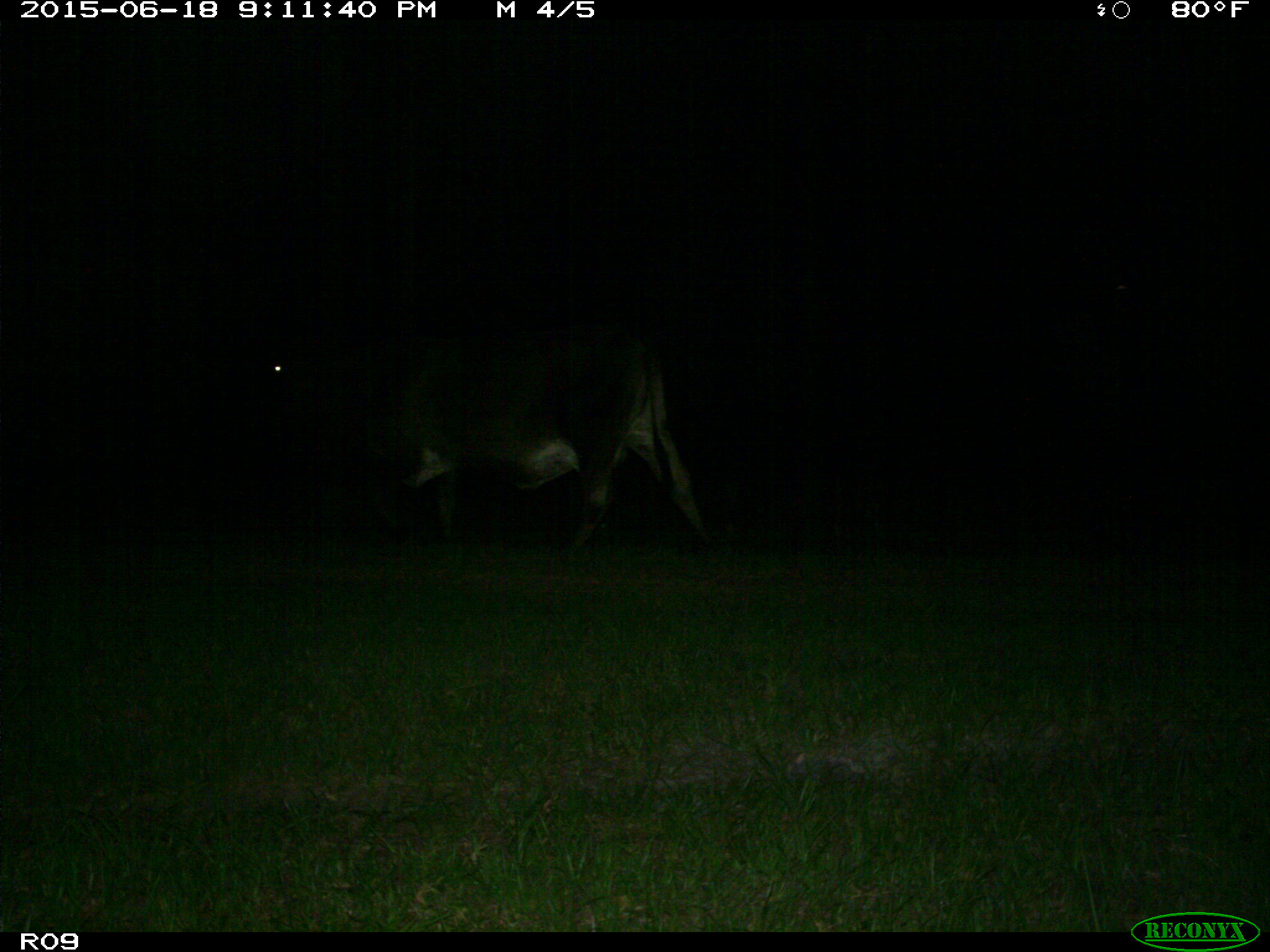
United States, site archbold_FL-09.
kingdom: Animalia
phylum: Chordata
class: Mammalia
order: Artiodactyla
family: Bovidae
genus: Bos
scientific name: Bos taurus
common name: domestic cow